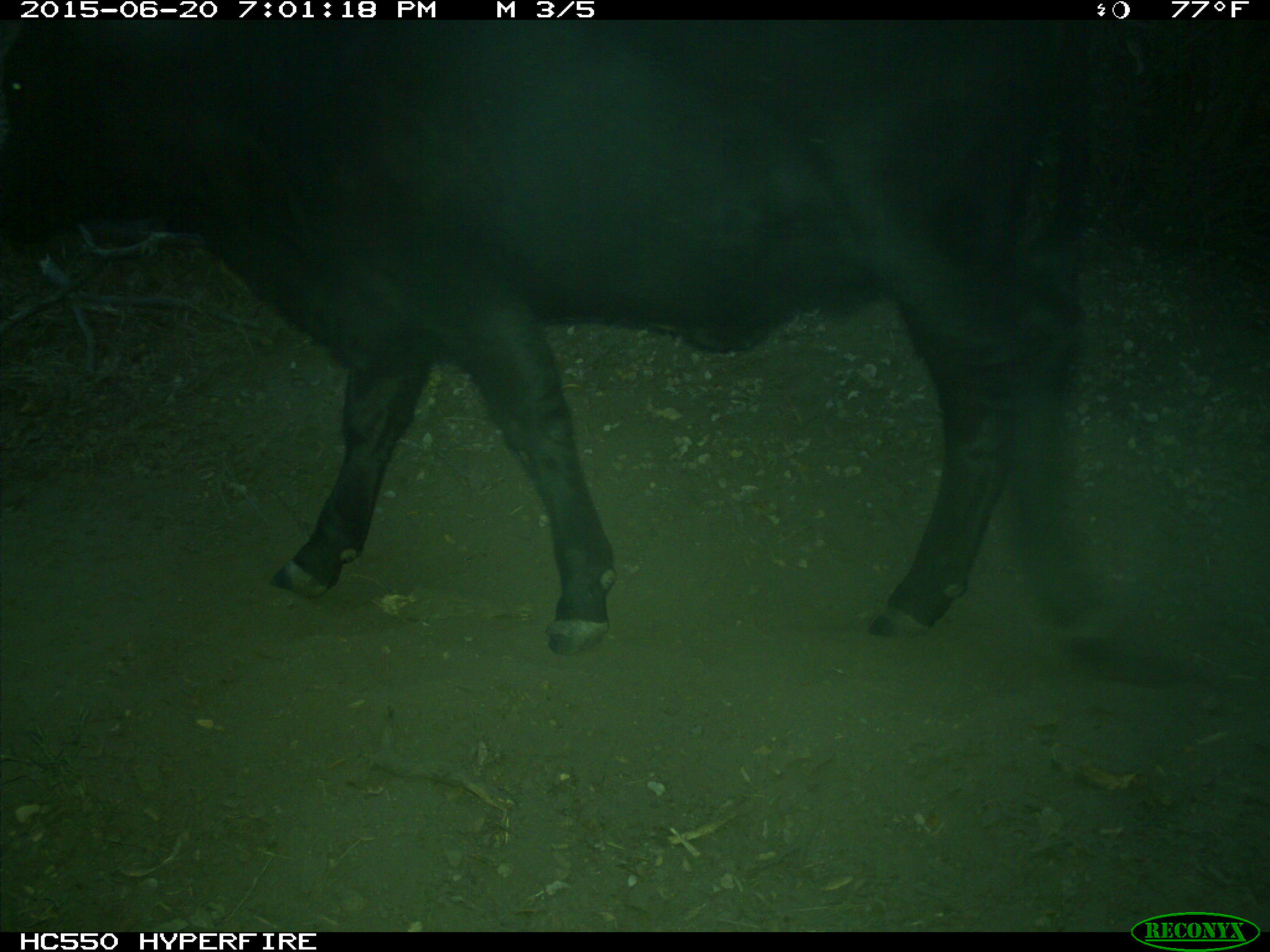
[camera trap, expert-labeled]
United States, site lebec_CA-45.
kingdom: Animalia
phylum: Chordata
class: Mammalia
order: Artiodactyla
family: Bovidae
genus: Bos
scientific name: Bos taurus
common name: domestic cow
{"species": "Bos taurus (domestic cow)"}